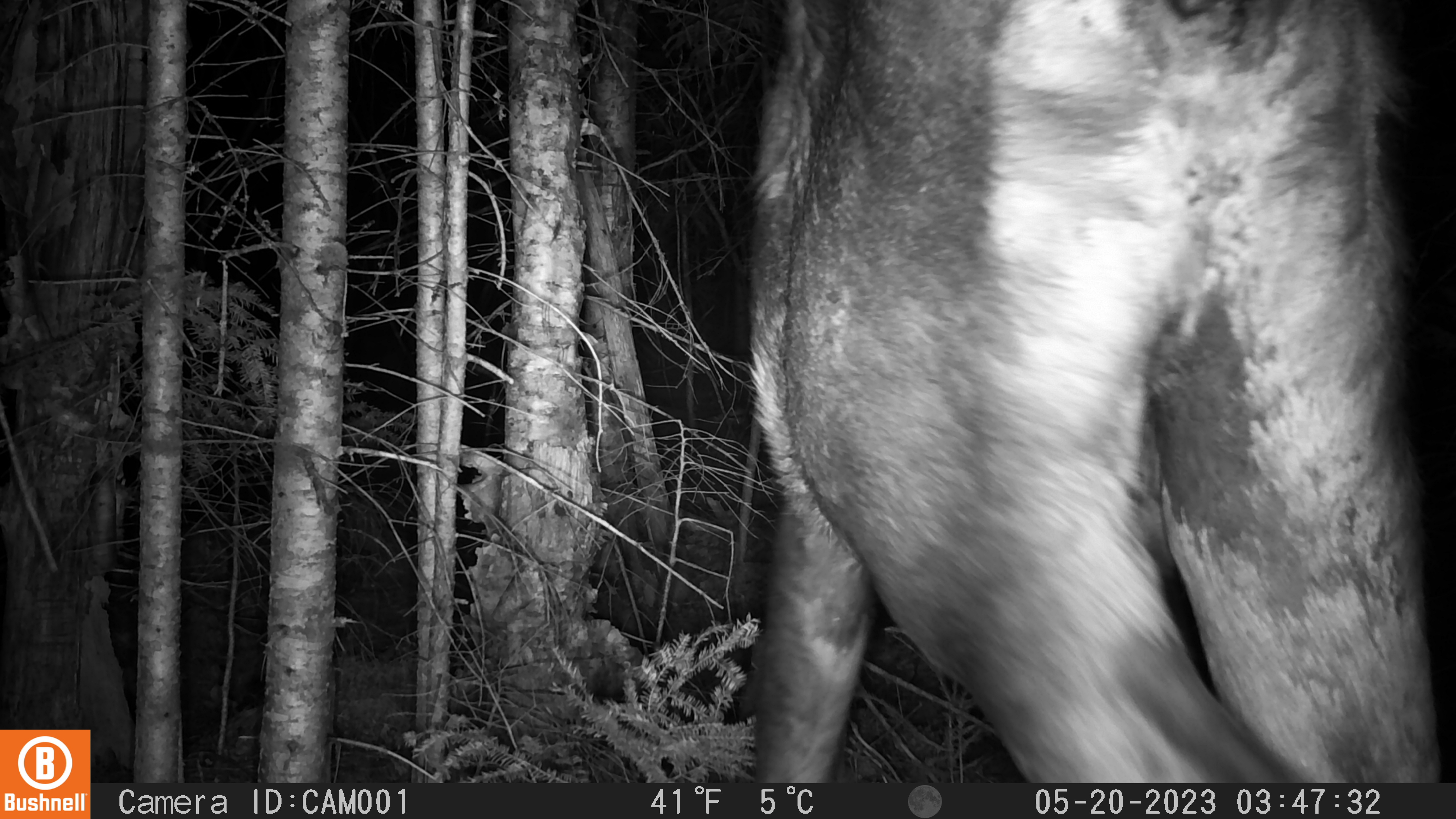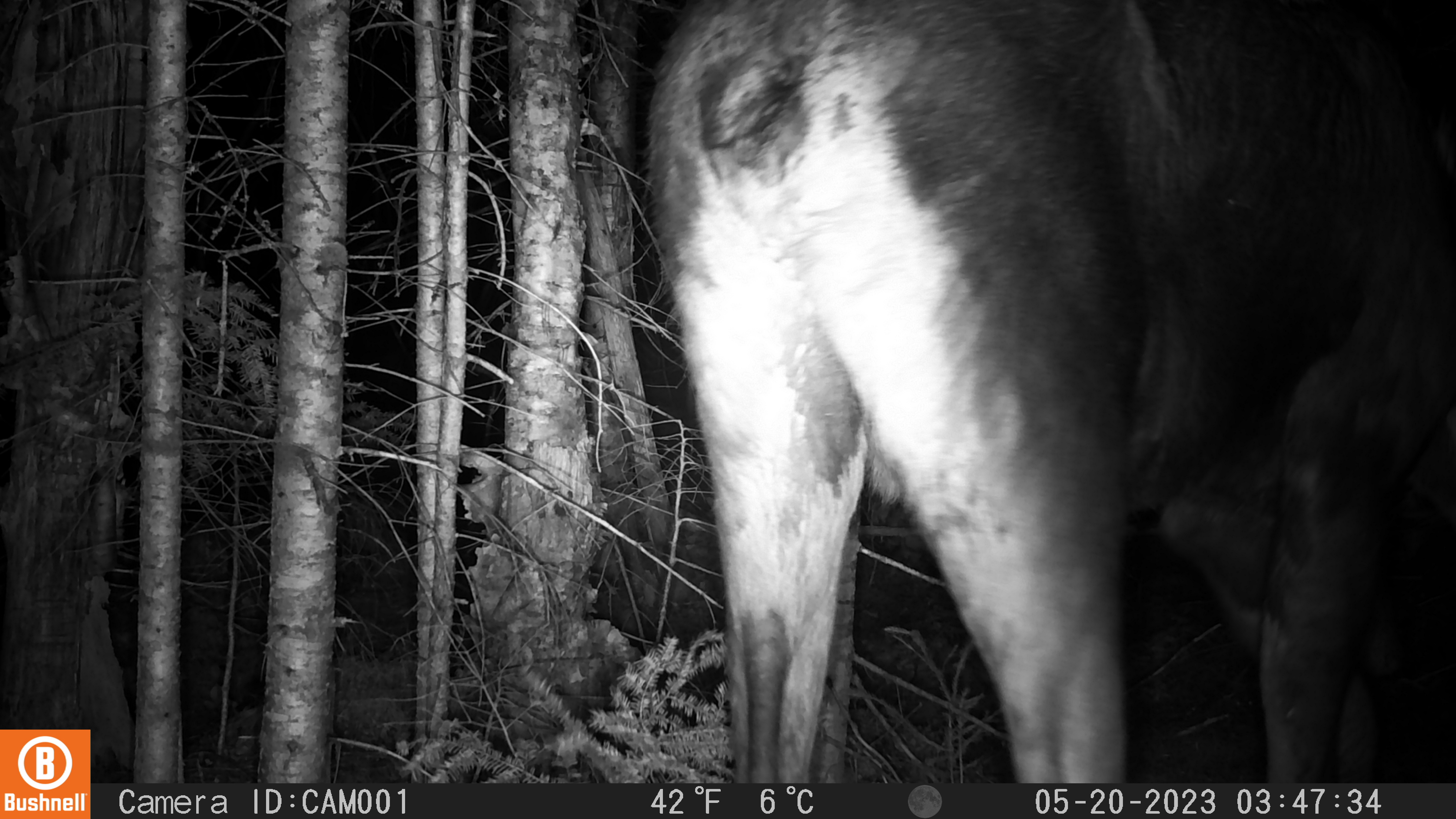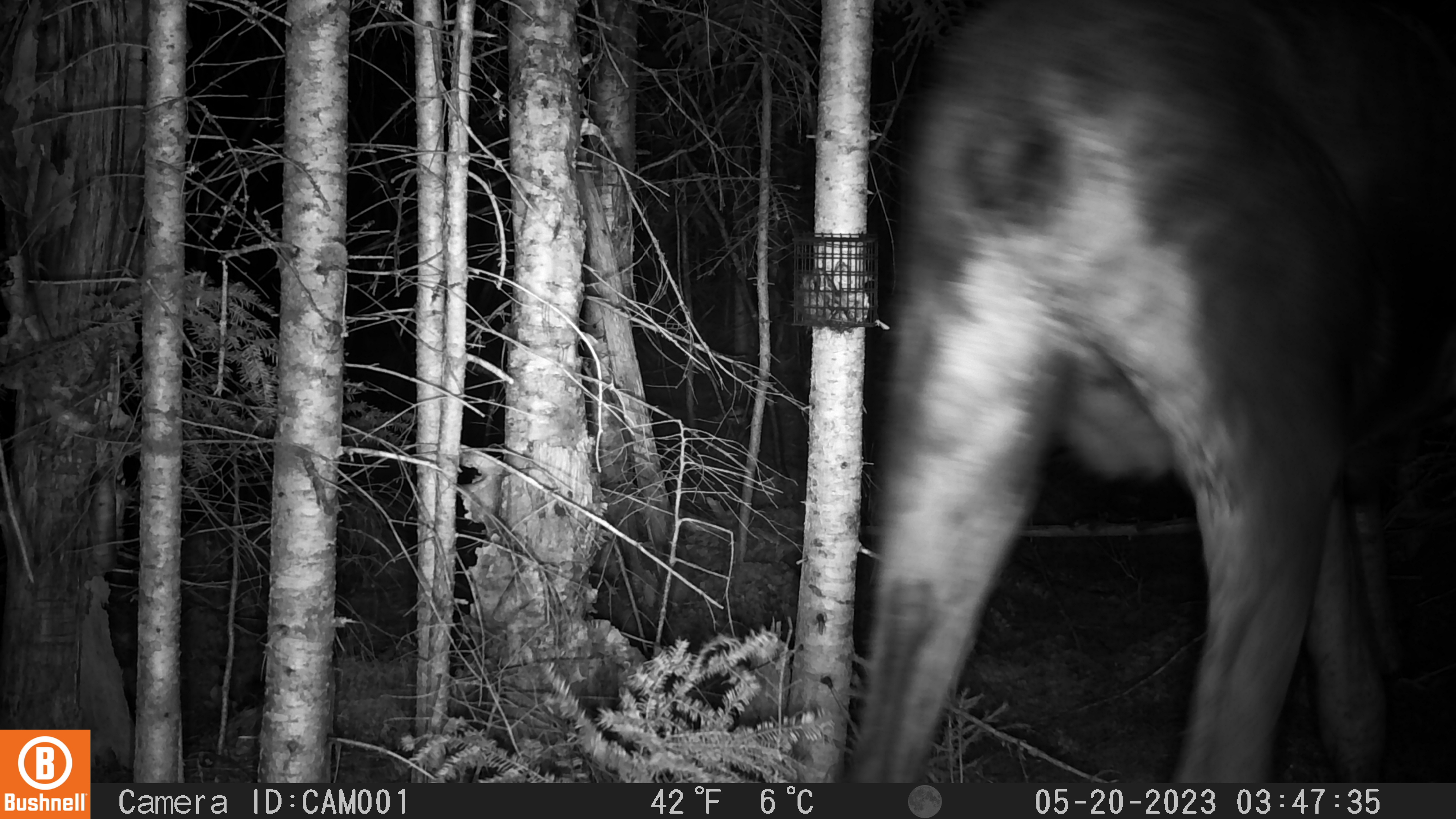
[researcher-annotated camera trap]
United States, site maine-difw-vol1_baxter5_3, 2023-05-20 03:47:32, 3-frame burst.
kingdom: Animalia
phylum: Chordata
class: Mammalia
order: Artiodactyla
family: Cervidae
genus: Alces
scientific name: Alces alces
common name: moose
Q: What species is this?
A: Moose (Alces alces).